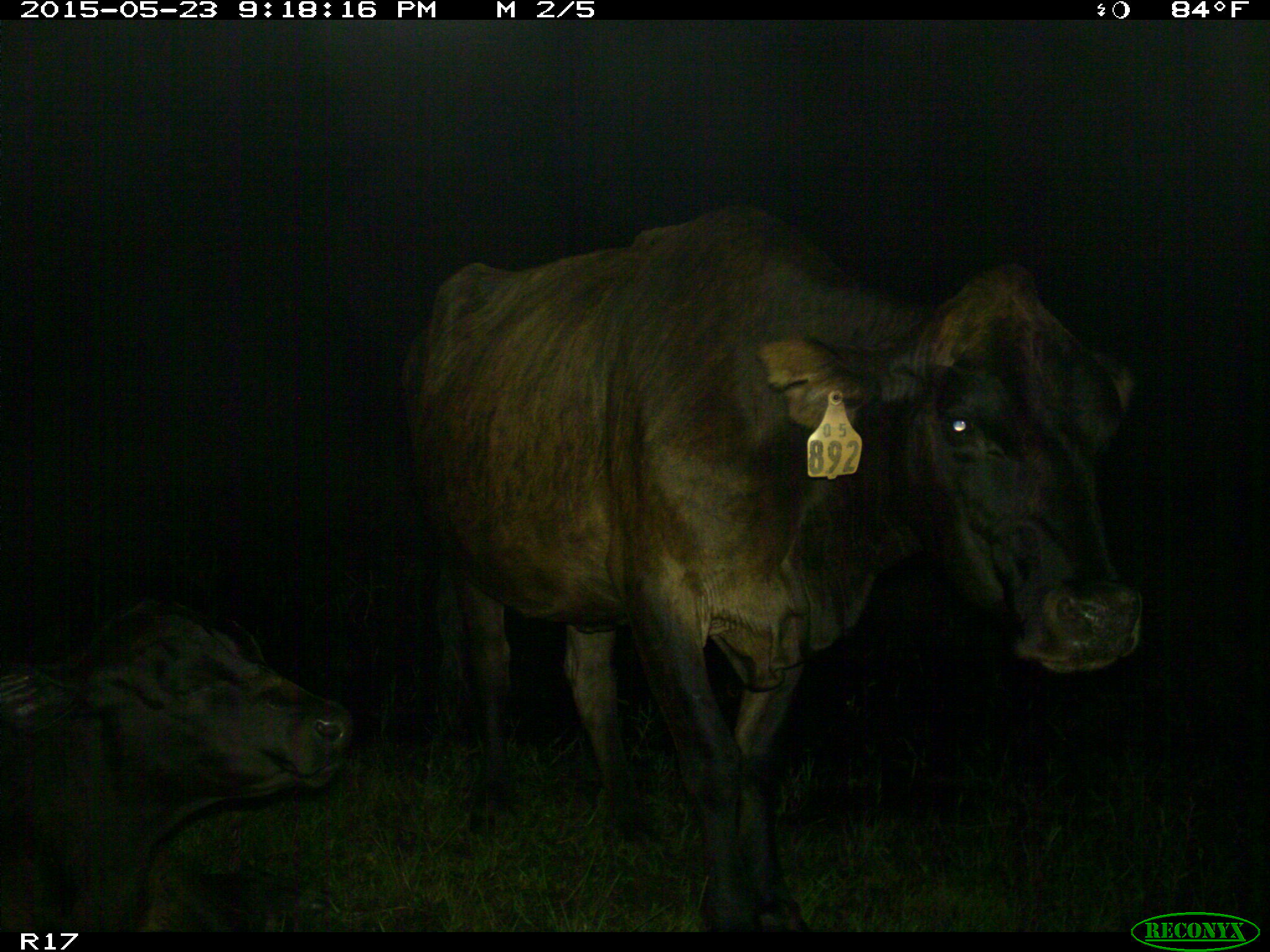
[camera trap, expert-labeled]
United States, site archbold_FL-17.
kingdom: Animalia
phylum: Chordata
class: Mammalia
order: Artiodactyla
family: Bovidae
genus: Bos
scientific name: Bos taurus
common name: domestic cow